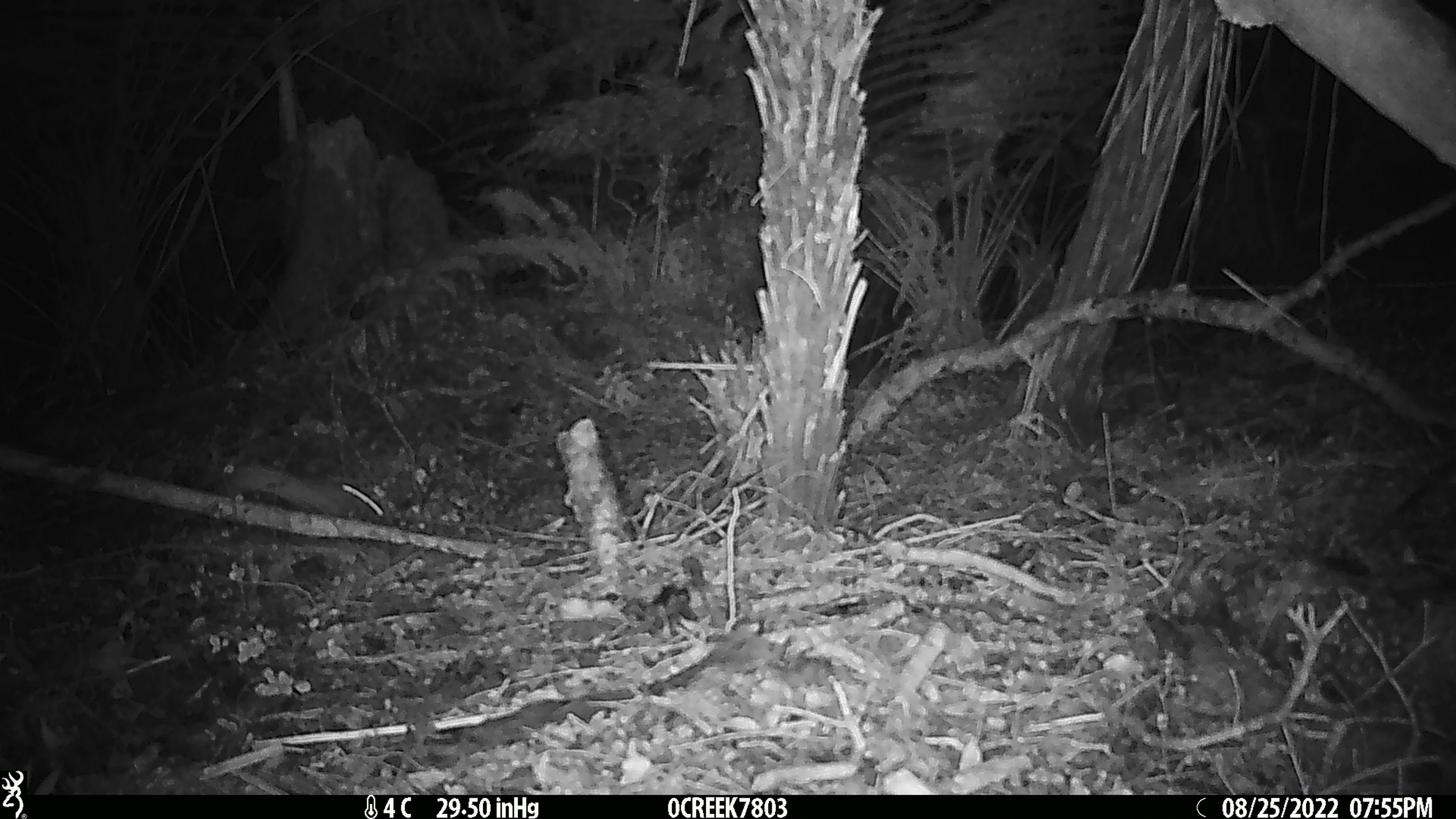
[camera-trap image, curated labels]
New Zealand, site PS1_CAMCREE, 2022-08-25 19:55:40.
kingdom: Animalia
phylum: Chordata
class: Mammalia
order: Carnivora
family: Mustelidae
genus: Mustela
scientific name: Mustela erminea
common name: stoat